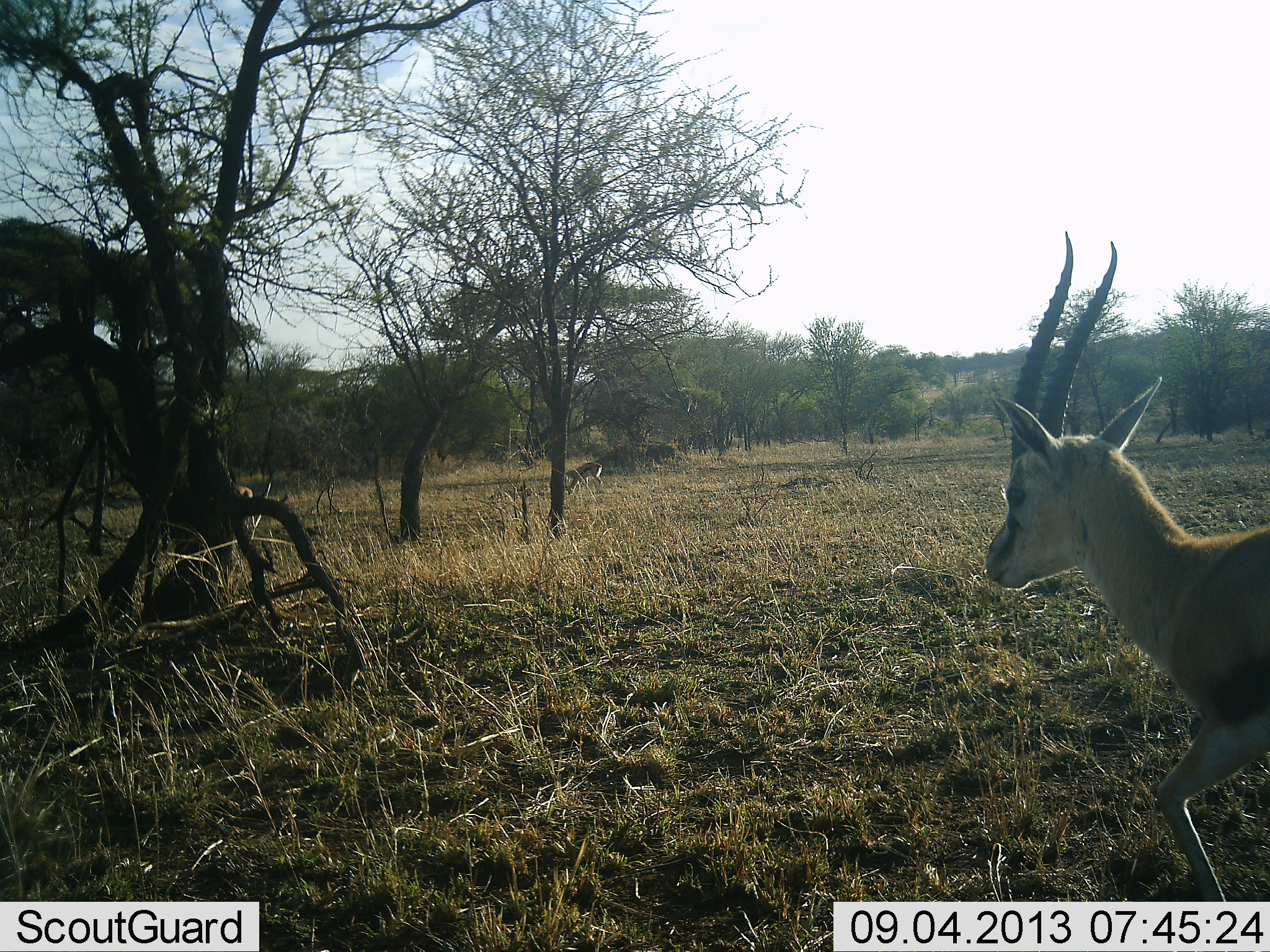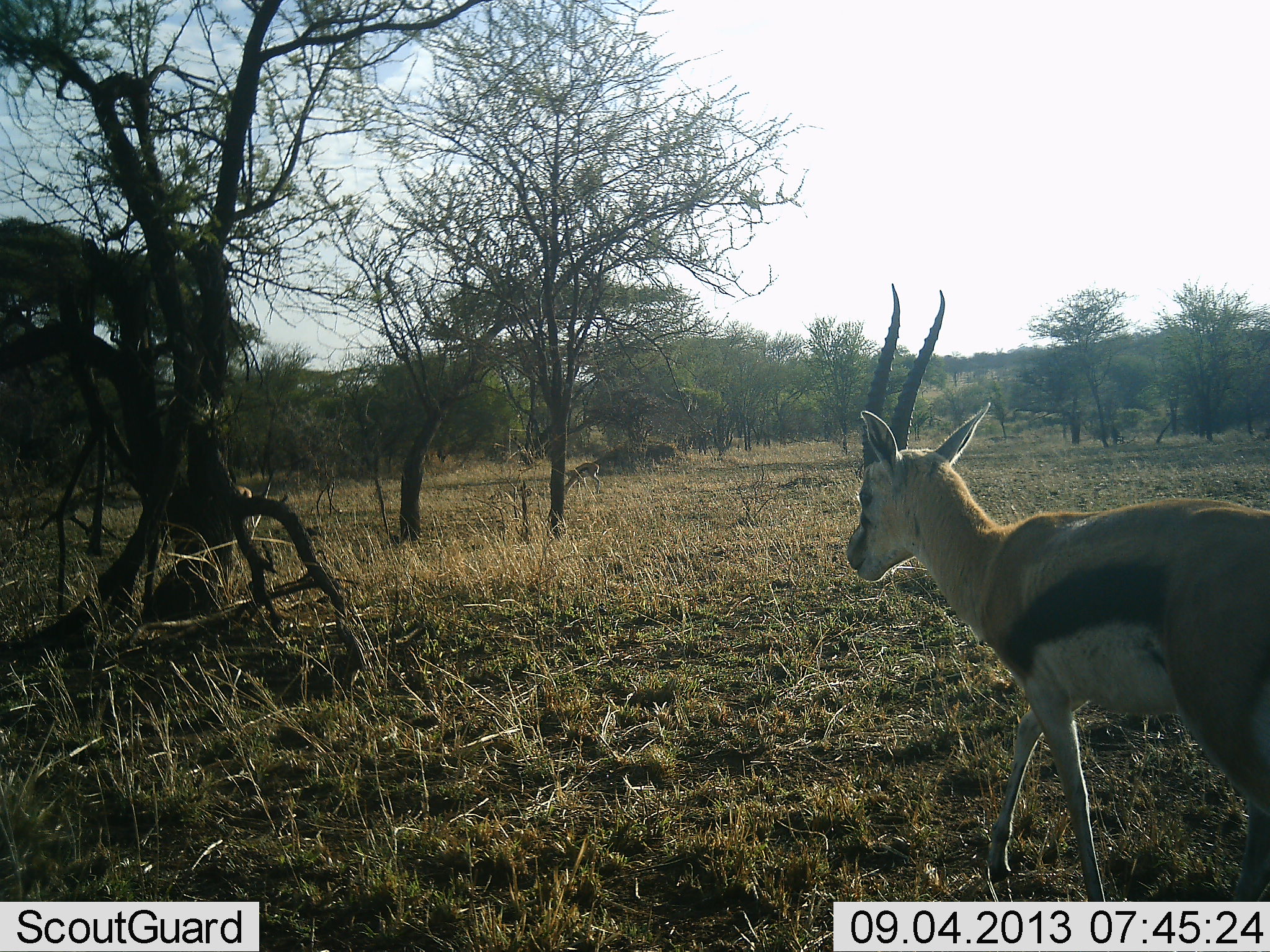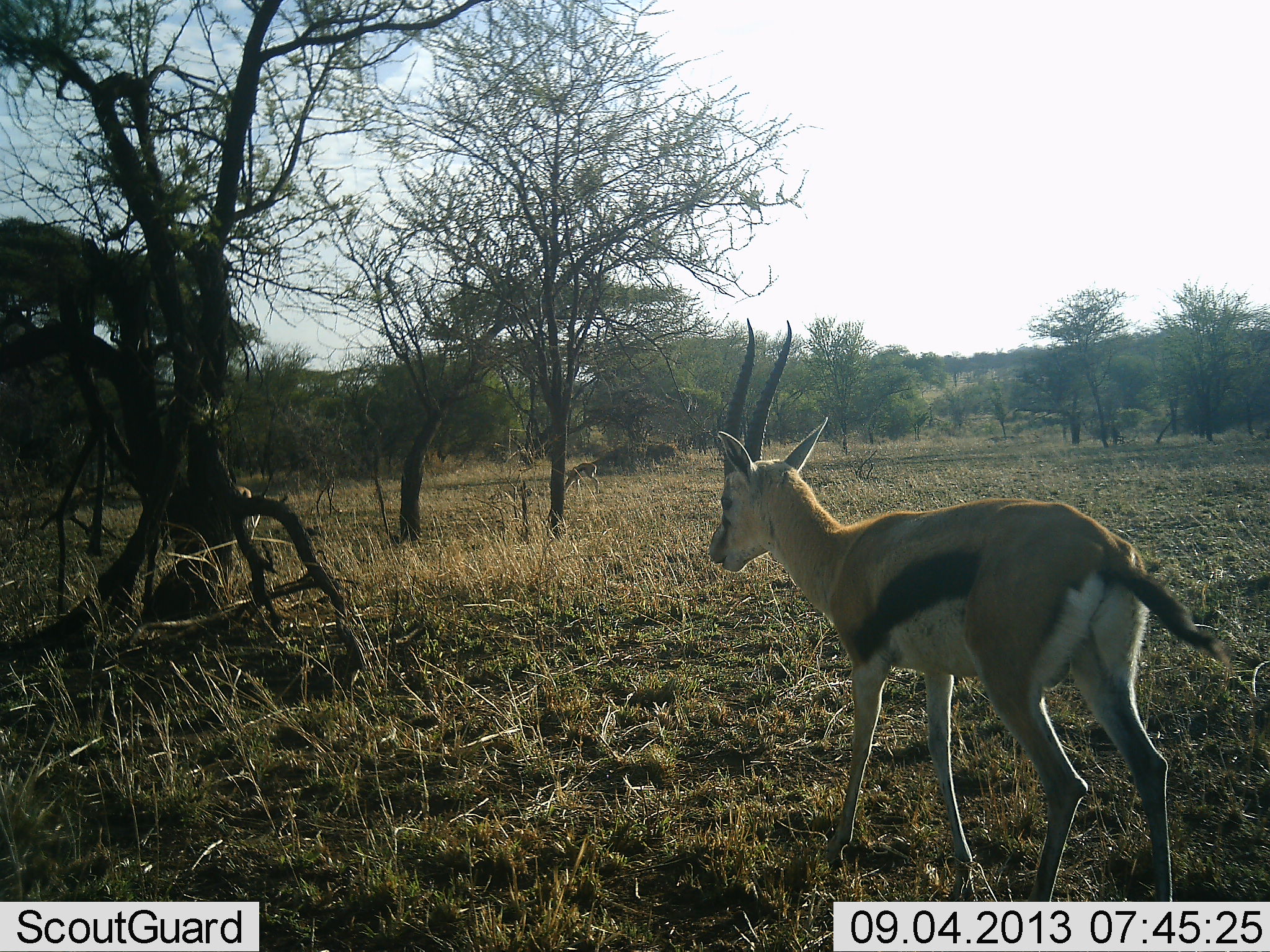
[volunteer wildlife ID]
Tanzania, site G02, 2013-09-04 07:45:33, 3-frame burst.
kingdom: Animalia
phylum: Chordata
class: Mammalia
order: Artiodactyla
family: Bovidae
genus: Eudorcas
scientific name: Eudorcas thomsonii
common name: thomson's gazelle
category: gazellethomsons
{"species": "gazellethomsons (thomson's gazelle) (Eudorcas thomsonii)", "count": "2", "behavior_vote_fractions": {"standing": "0%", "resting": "0%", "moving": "100%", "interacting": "0%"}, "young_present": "0%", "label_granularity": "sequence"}